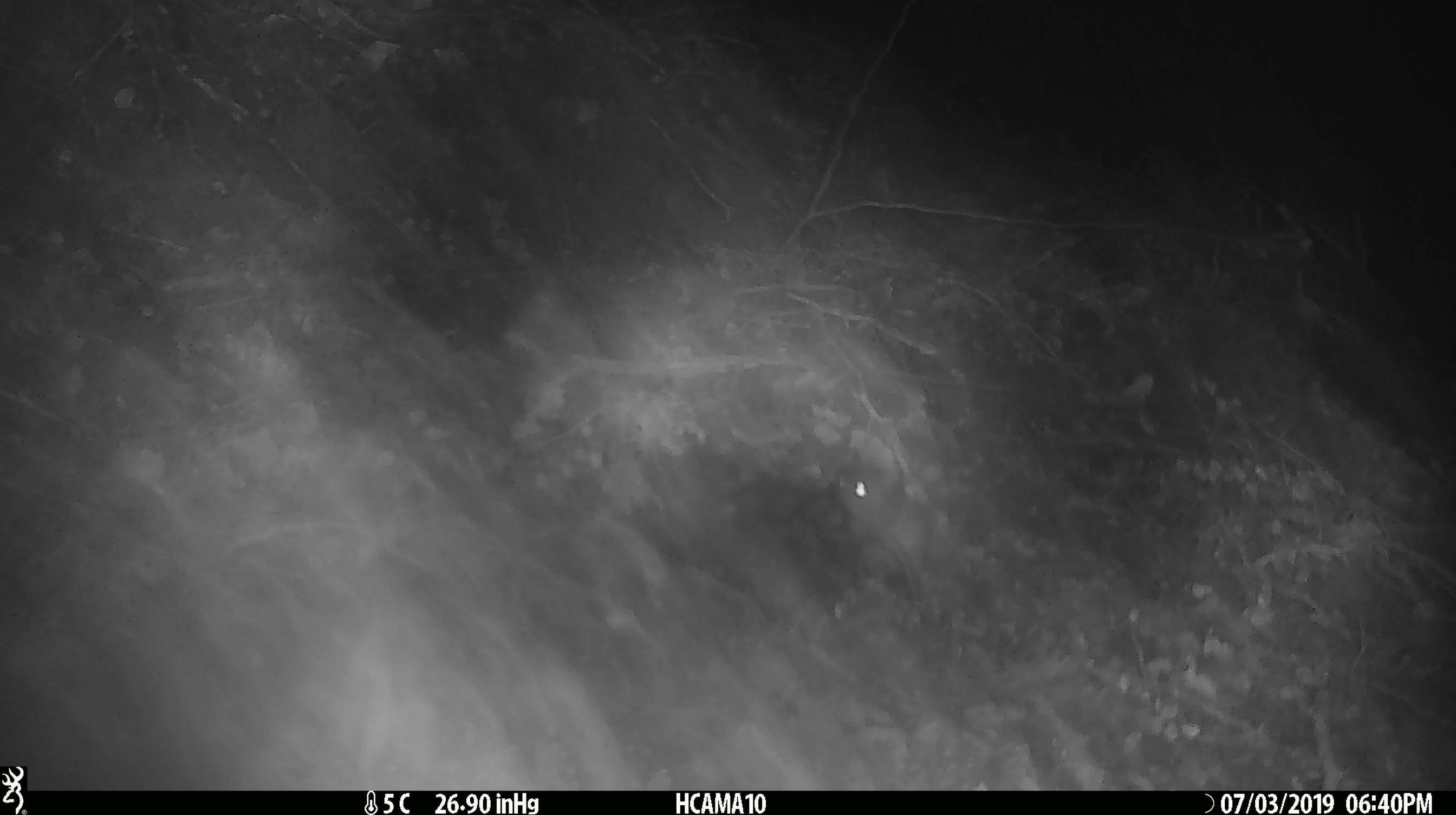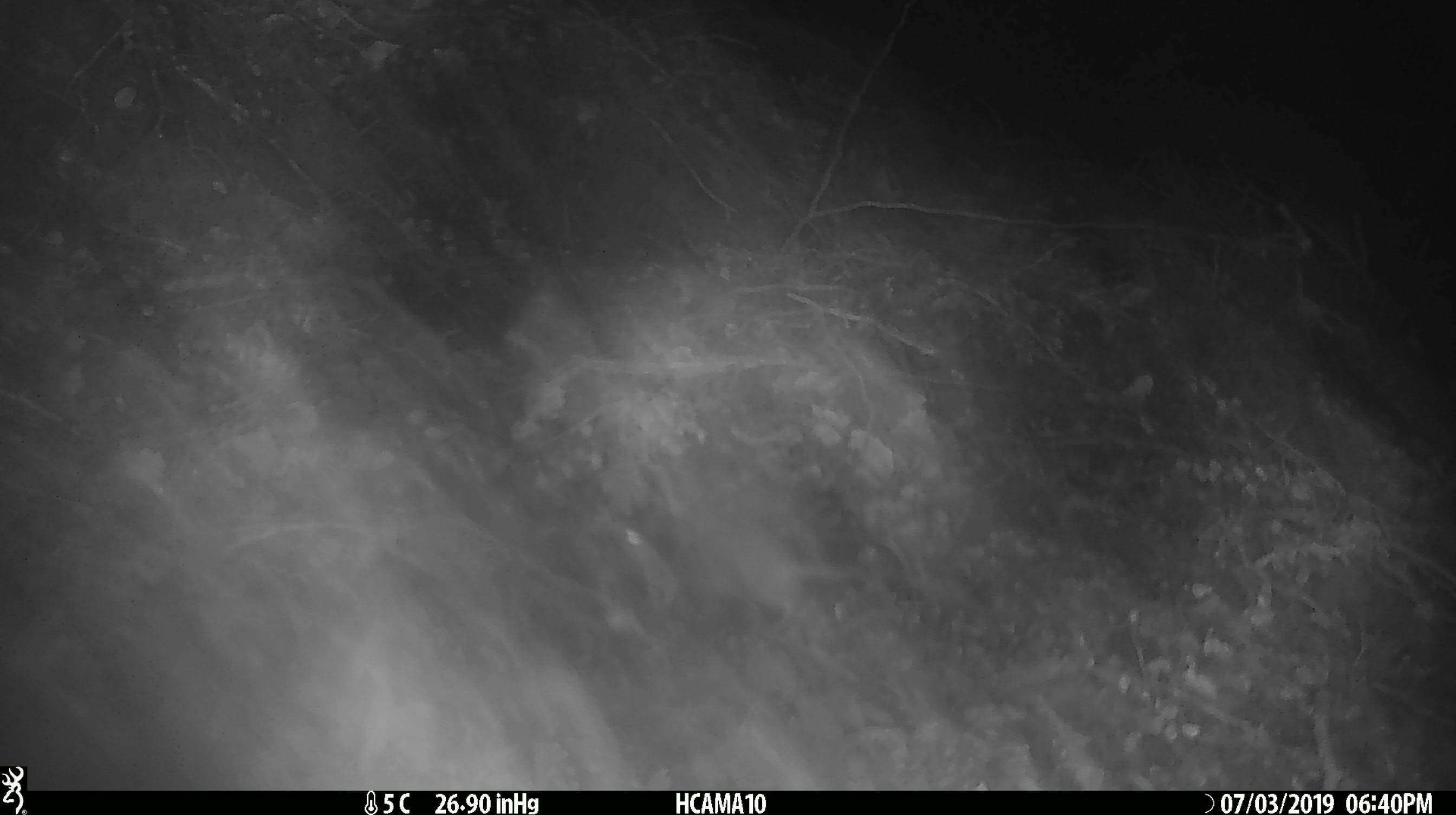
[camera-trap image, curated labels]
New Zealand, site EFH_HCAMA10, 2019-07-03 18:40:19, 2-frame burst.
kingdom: Animalia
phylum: Chordata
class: Mammalia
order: Rodentia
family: Muridae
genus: Mus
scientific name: Mus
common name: mouse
Mouse (Mus).